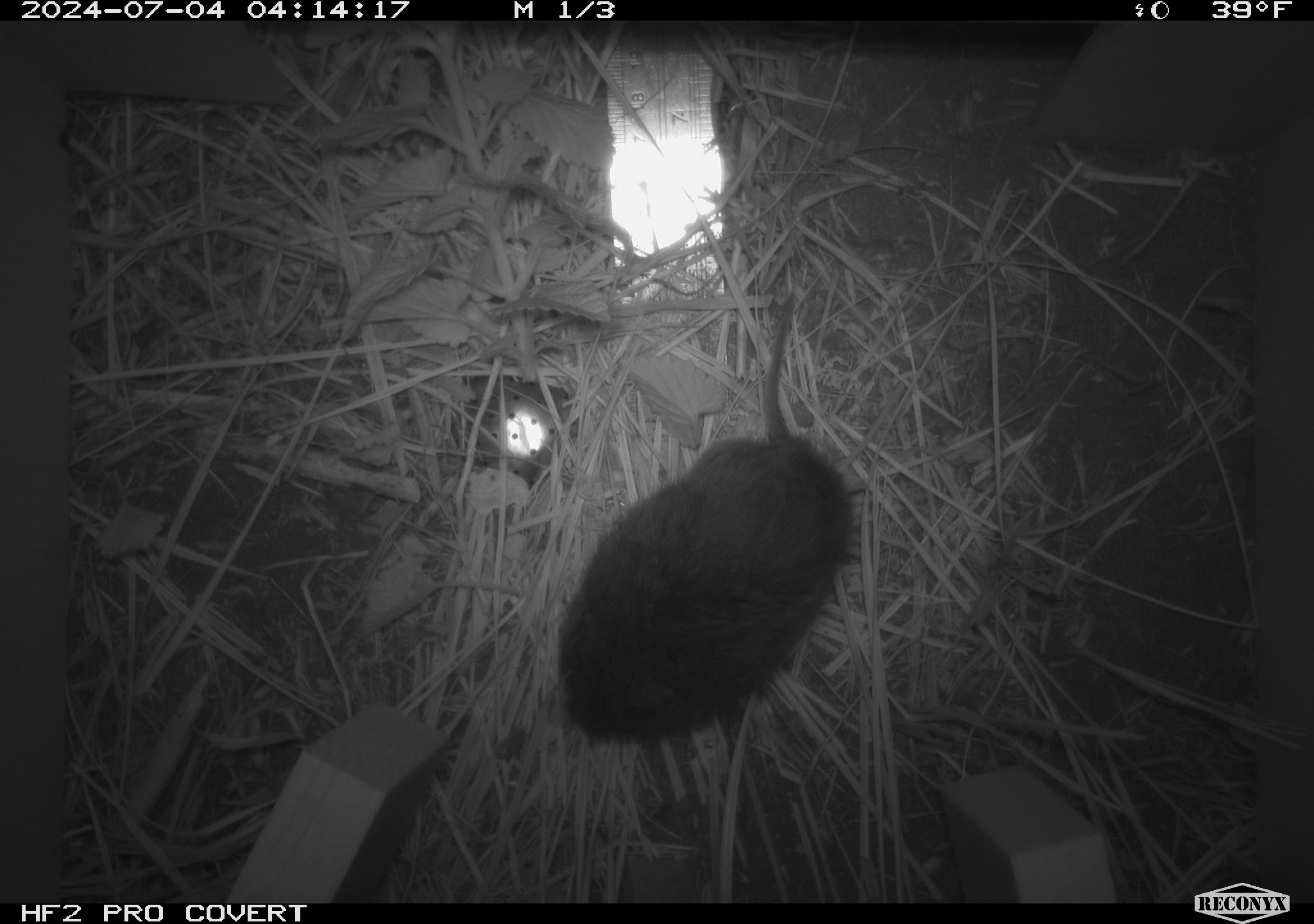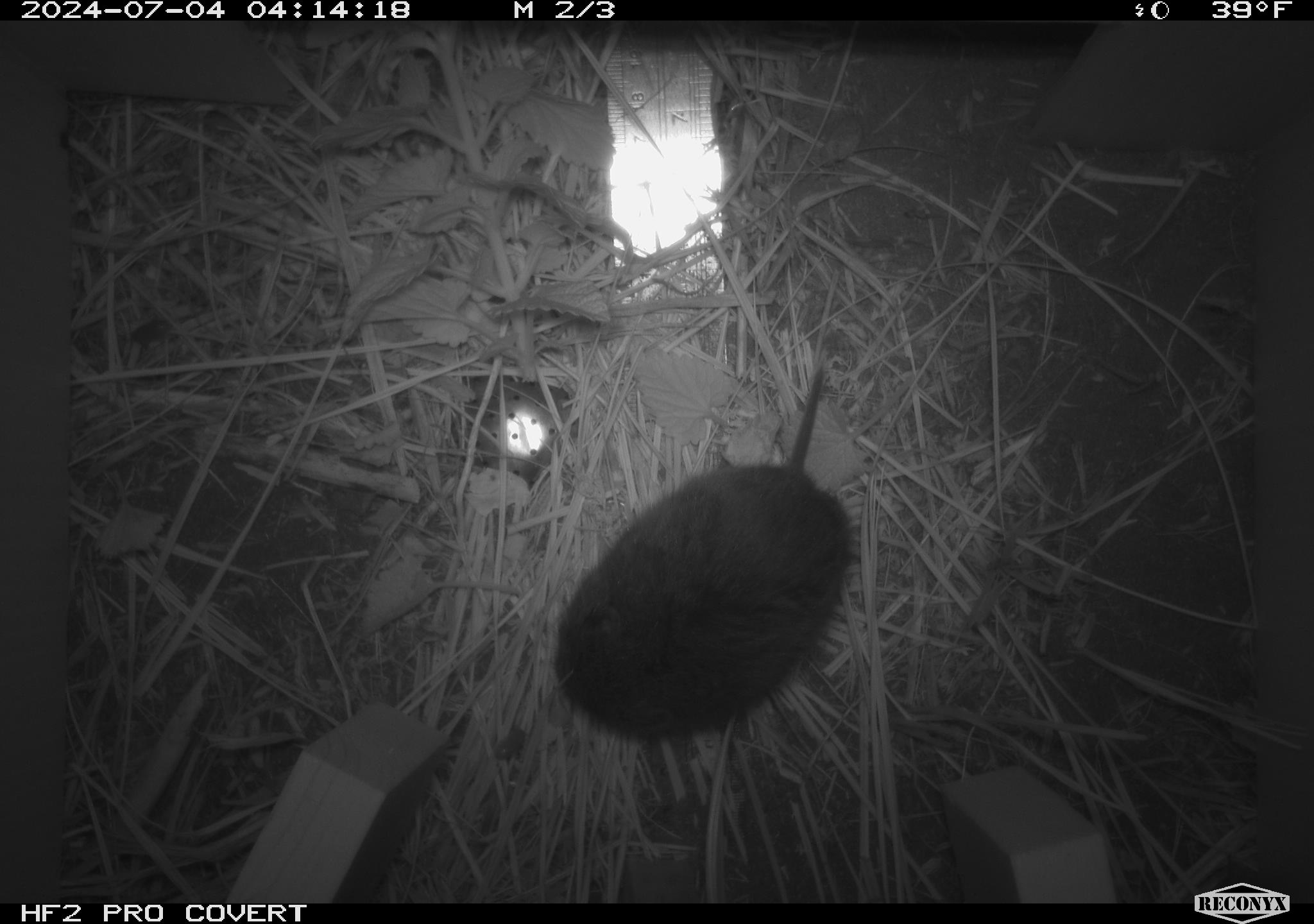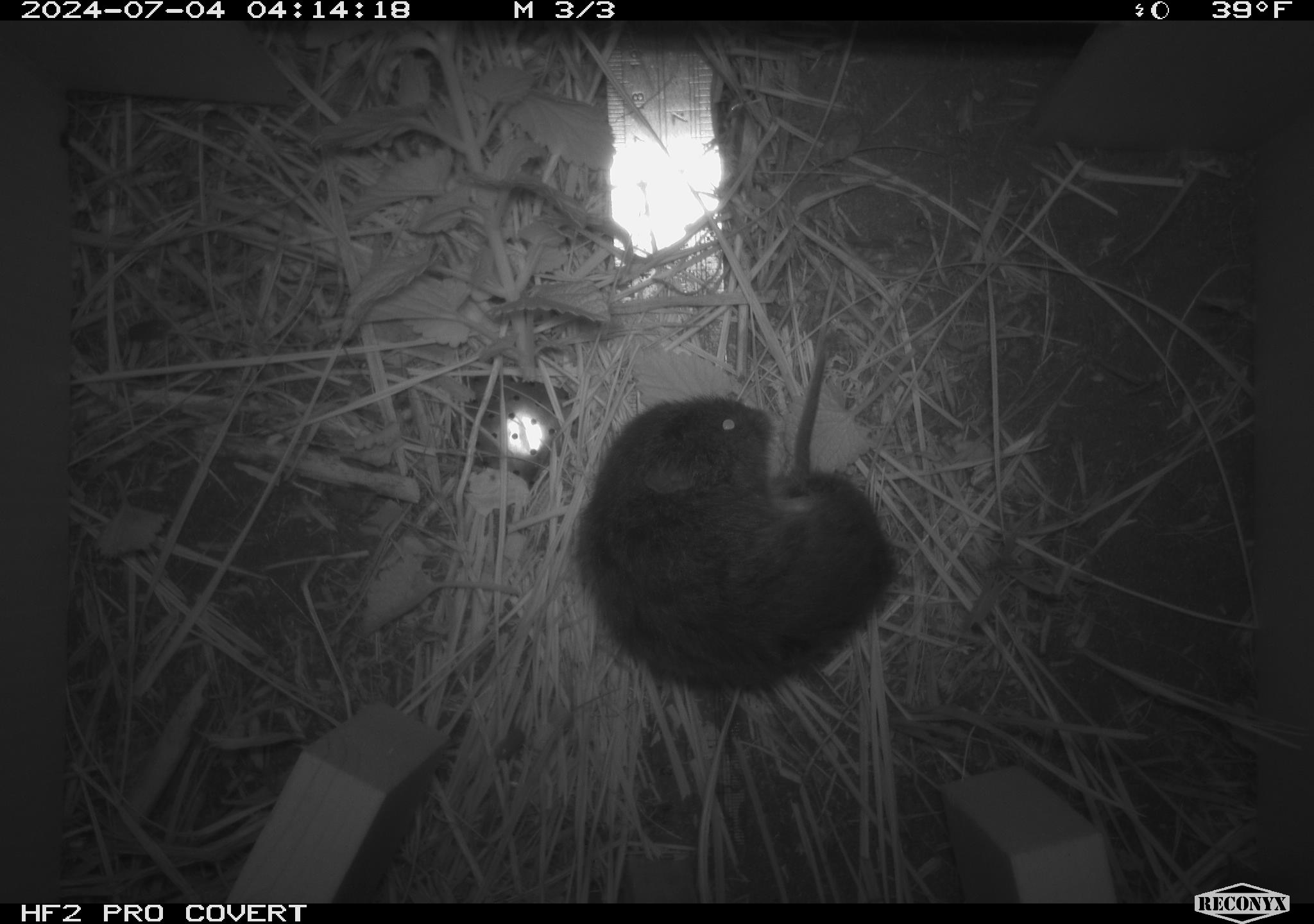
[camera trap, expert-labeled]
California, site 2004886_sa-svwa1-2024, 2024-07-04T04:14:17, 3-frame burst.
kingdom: Animalia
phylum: Chordata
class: Mammalia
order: Rodentia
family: Cricetidae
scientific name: Arvicolinae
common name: voles, lemmings, and muskrats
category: arvicolinae subfamily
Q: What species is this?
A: Arvicolinae subfamily (voles, lemmings, and muskrats) (Arvicolinae).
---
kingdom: Animalia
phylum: Arthropoda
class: Malacostraca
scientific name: Malacostraca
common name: amphipods, crabs, isopods, krill, lobsters and shrimps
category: malacostracan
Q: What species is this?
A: Malacostracan (amphipods, crabs, isopods, krill, lobsters and shrimps) (Malacostraca).